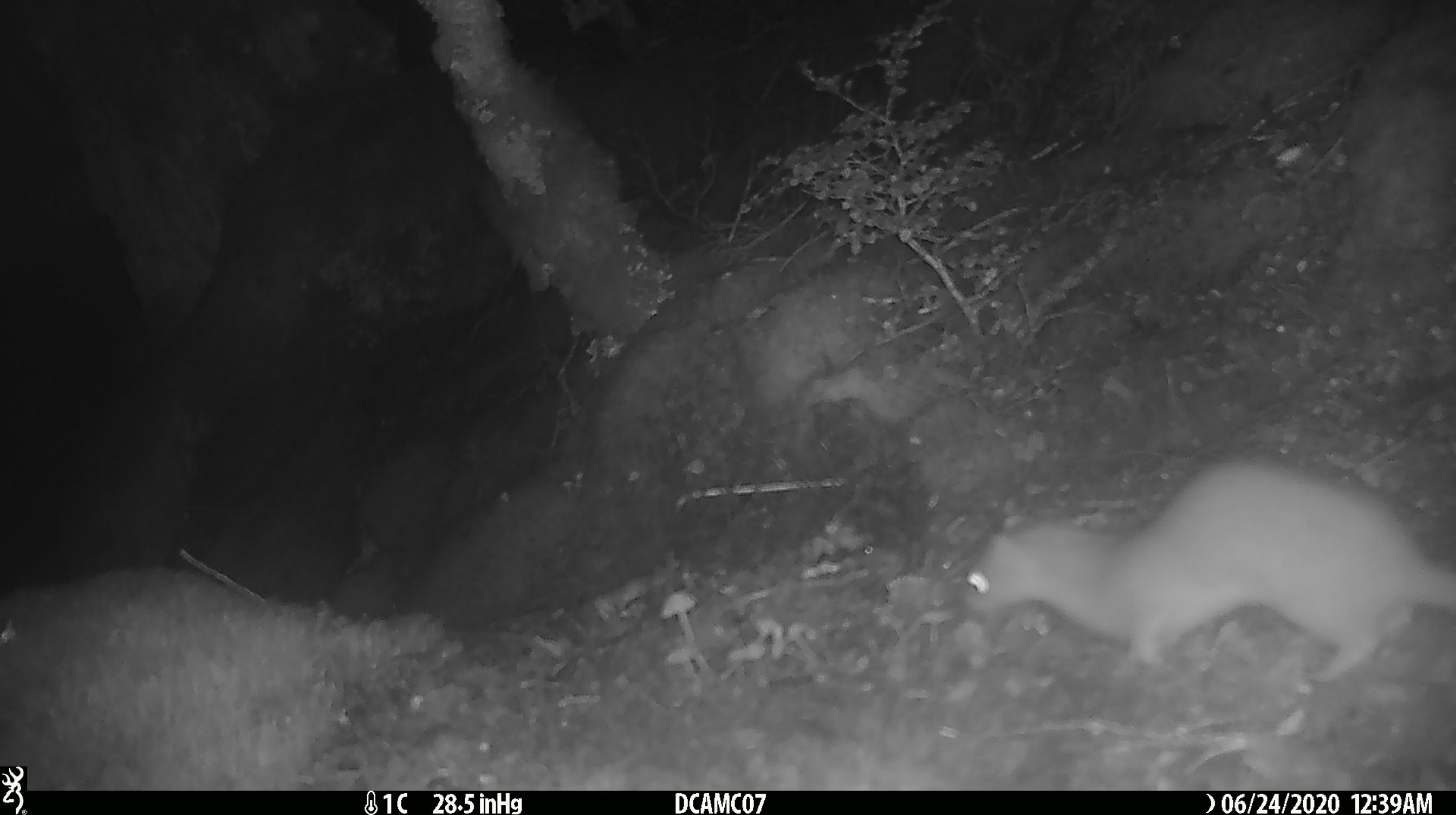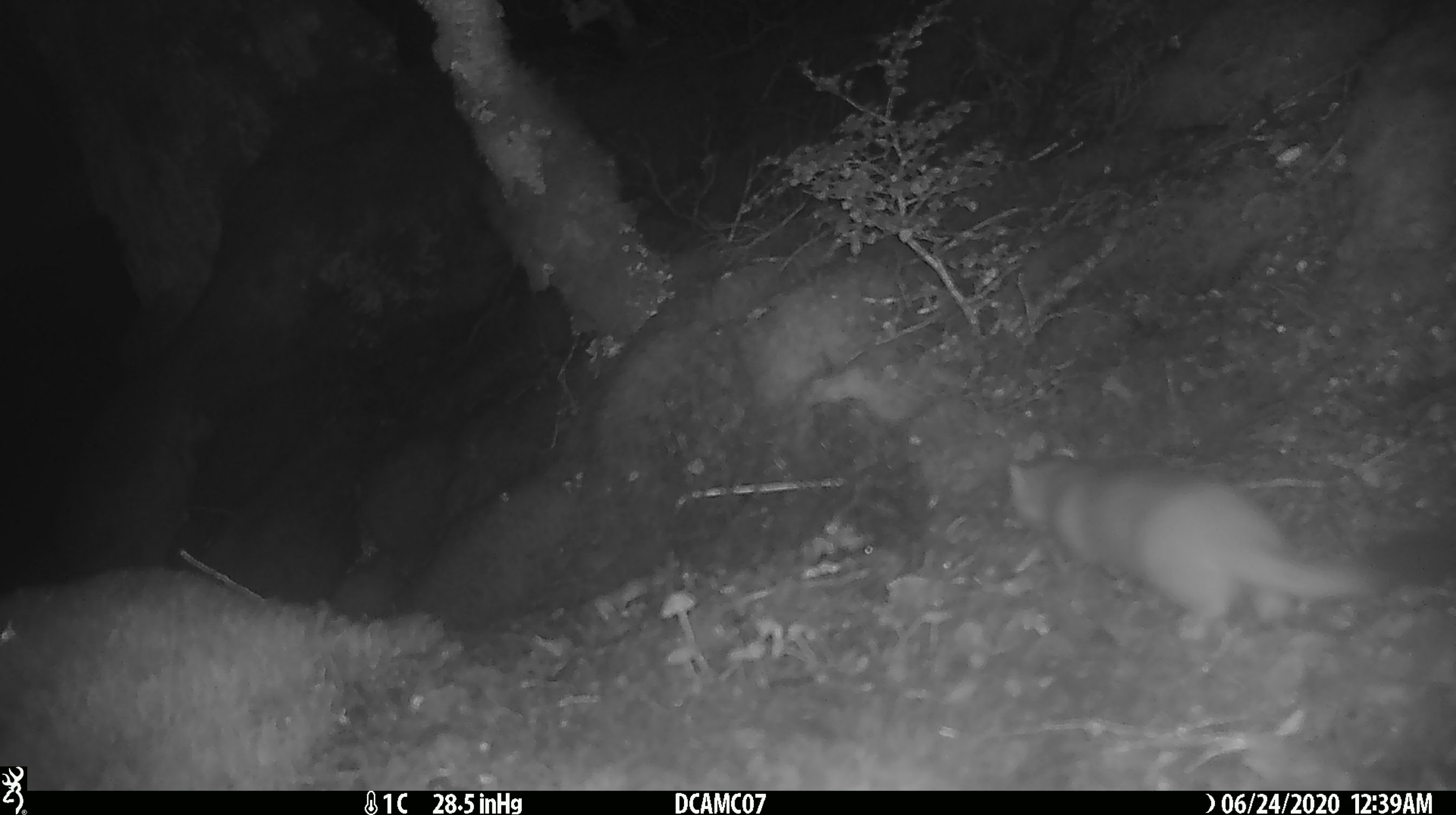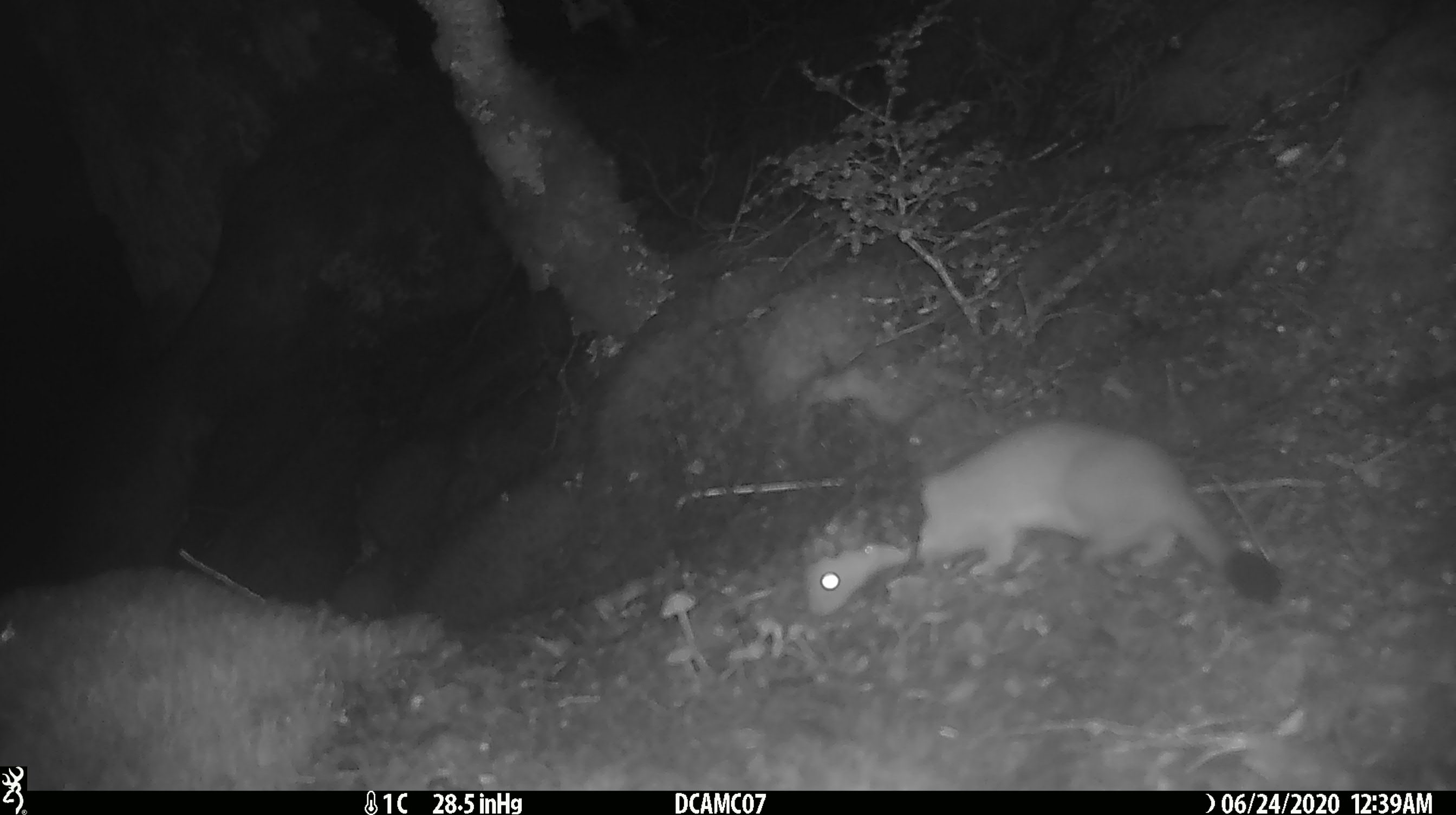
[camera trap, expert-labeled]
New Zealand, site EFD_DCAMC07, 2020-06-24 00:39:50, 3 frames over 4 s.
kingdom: Animalia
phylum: Chordata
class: Mammalia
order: Carnivora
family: Mustelidae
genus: Mustela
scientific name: Mustela erminea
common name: stoat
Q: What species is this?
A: Stoat (Mustela erminea).